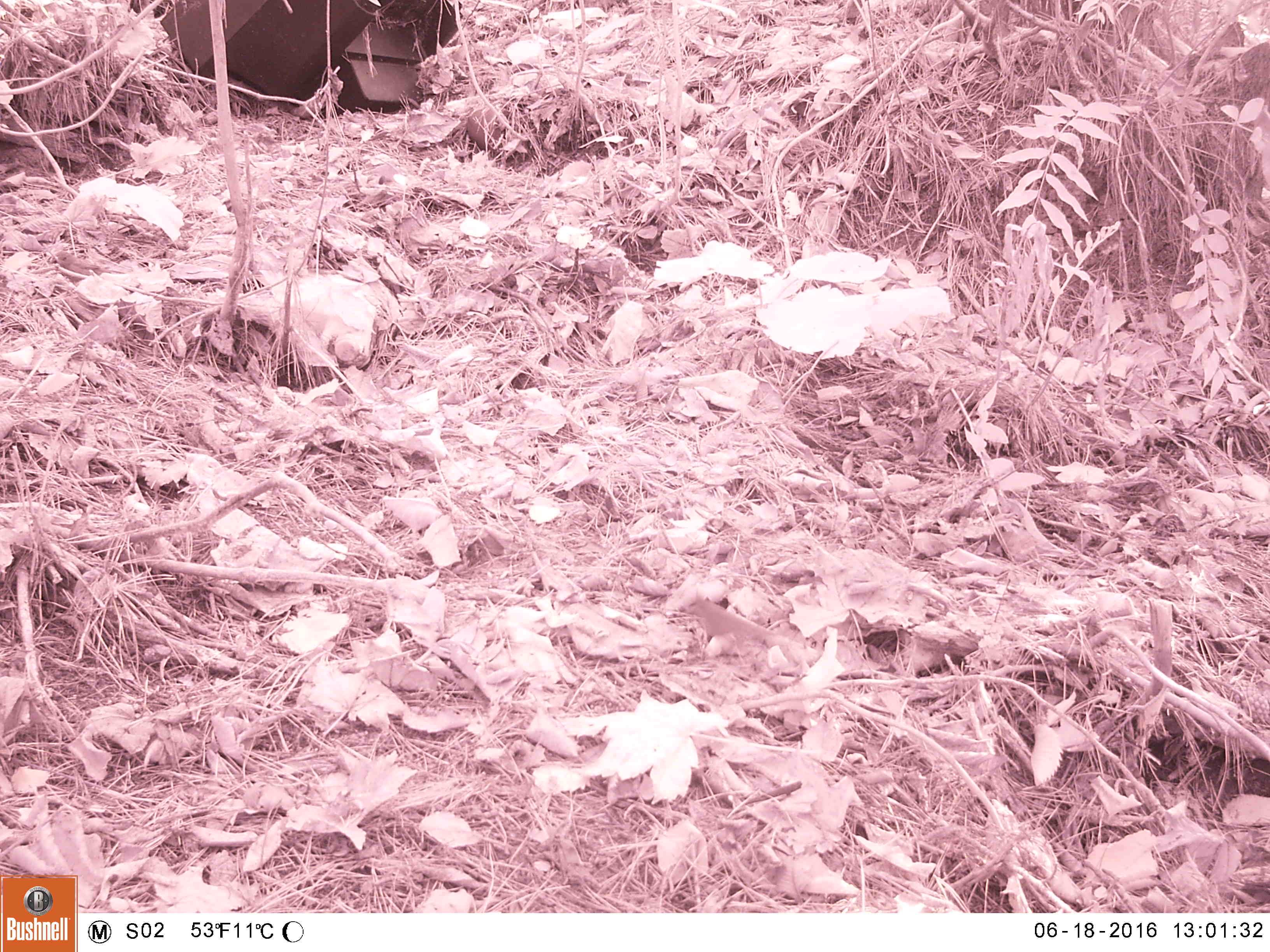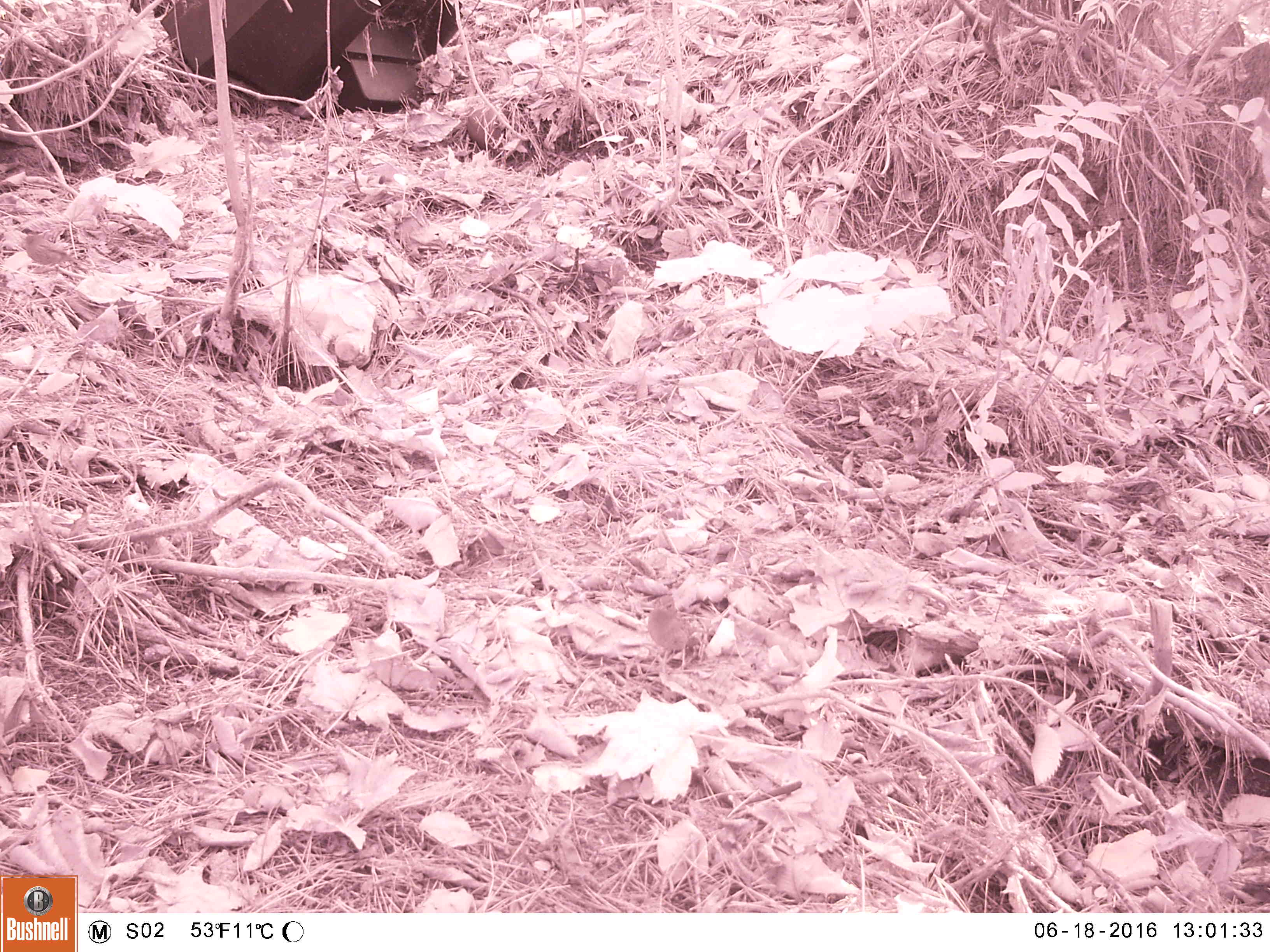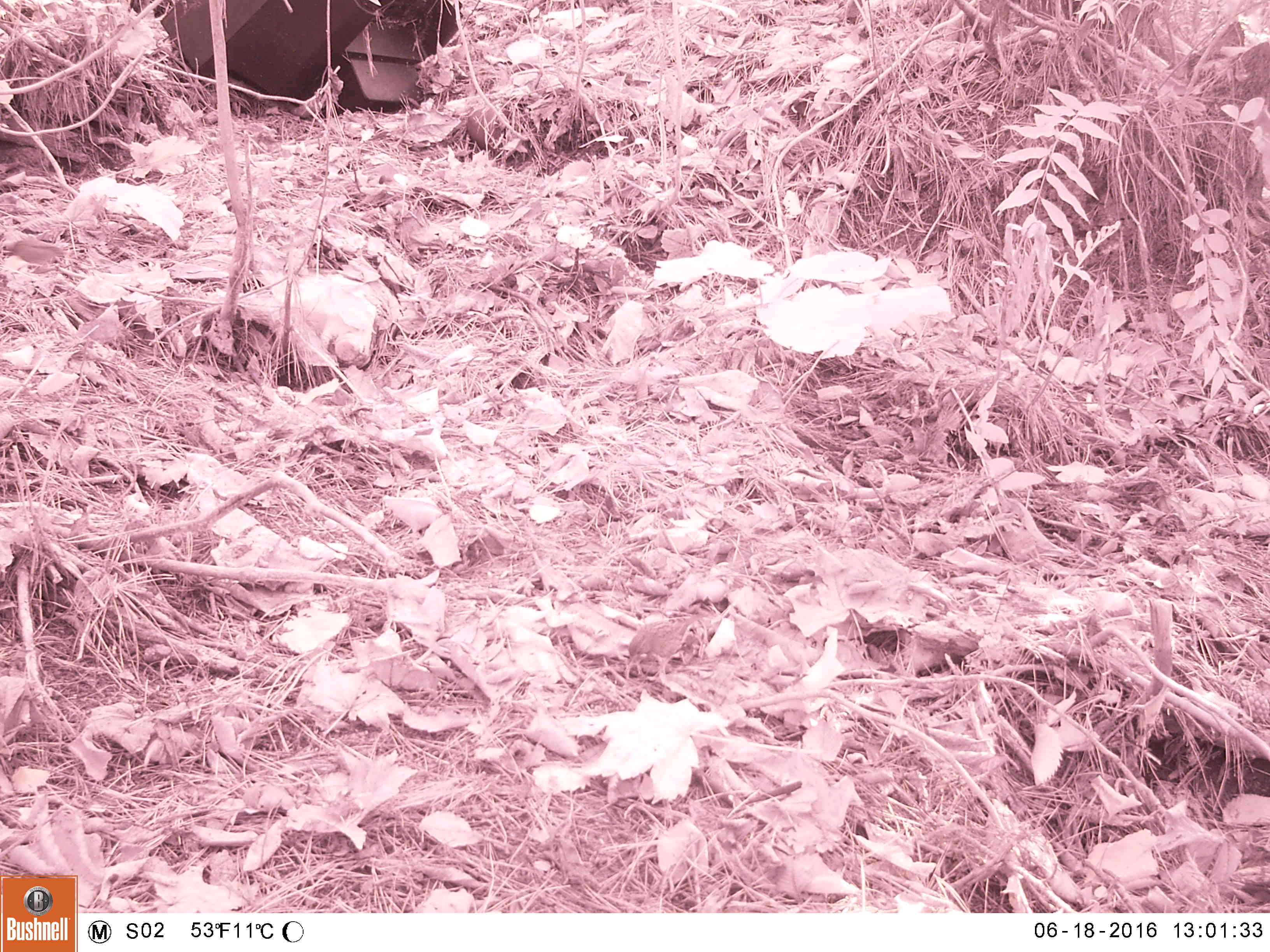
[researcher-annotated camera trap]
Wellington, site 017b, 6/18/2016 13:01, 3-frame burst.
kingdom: Animalia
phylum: Chordata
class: Aves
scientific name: Aves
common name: bird